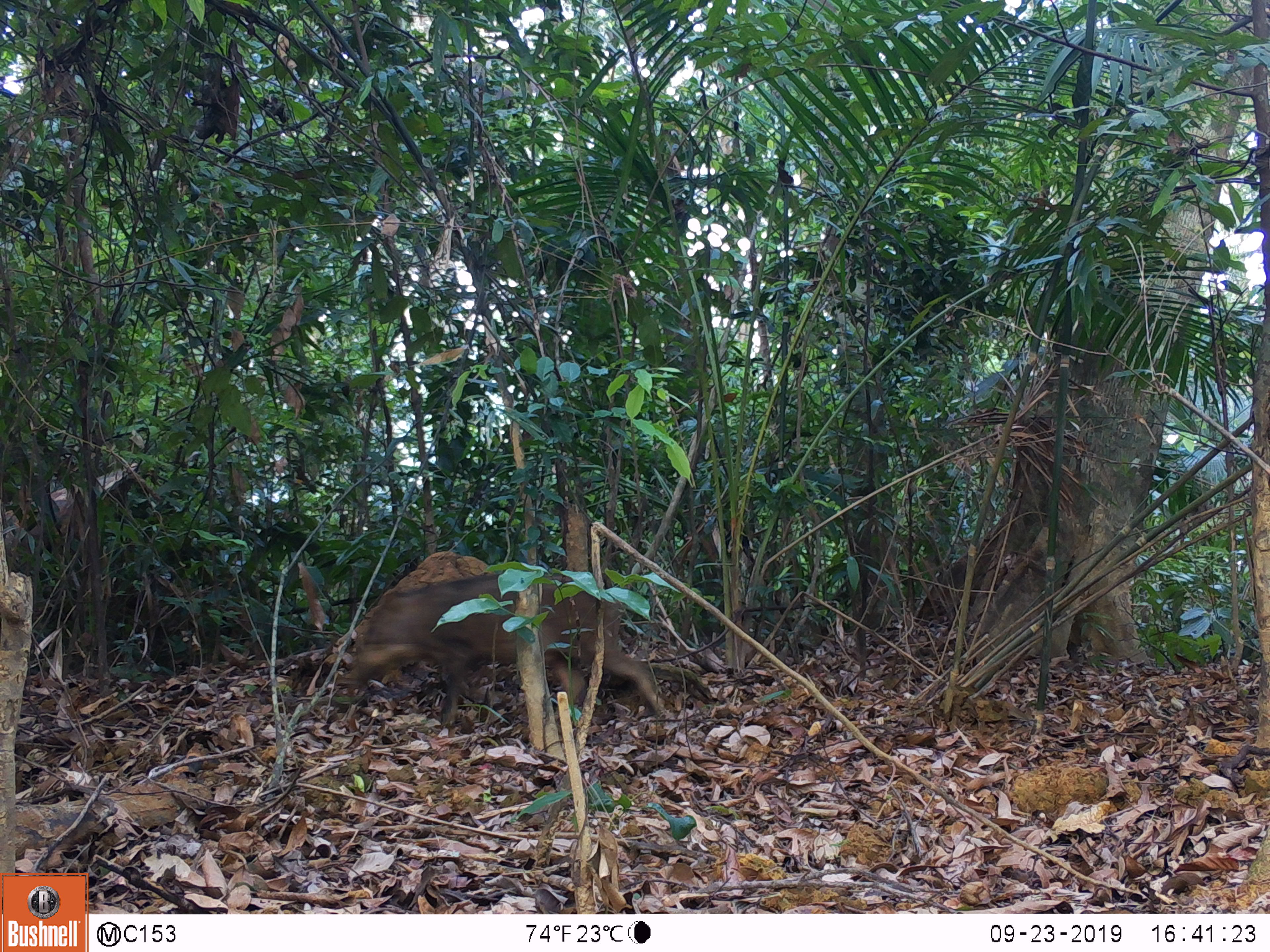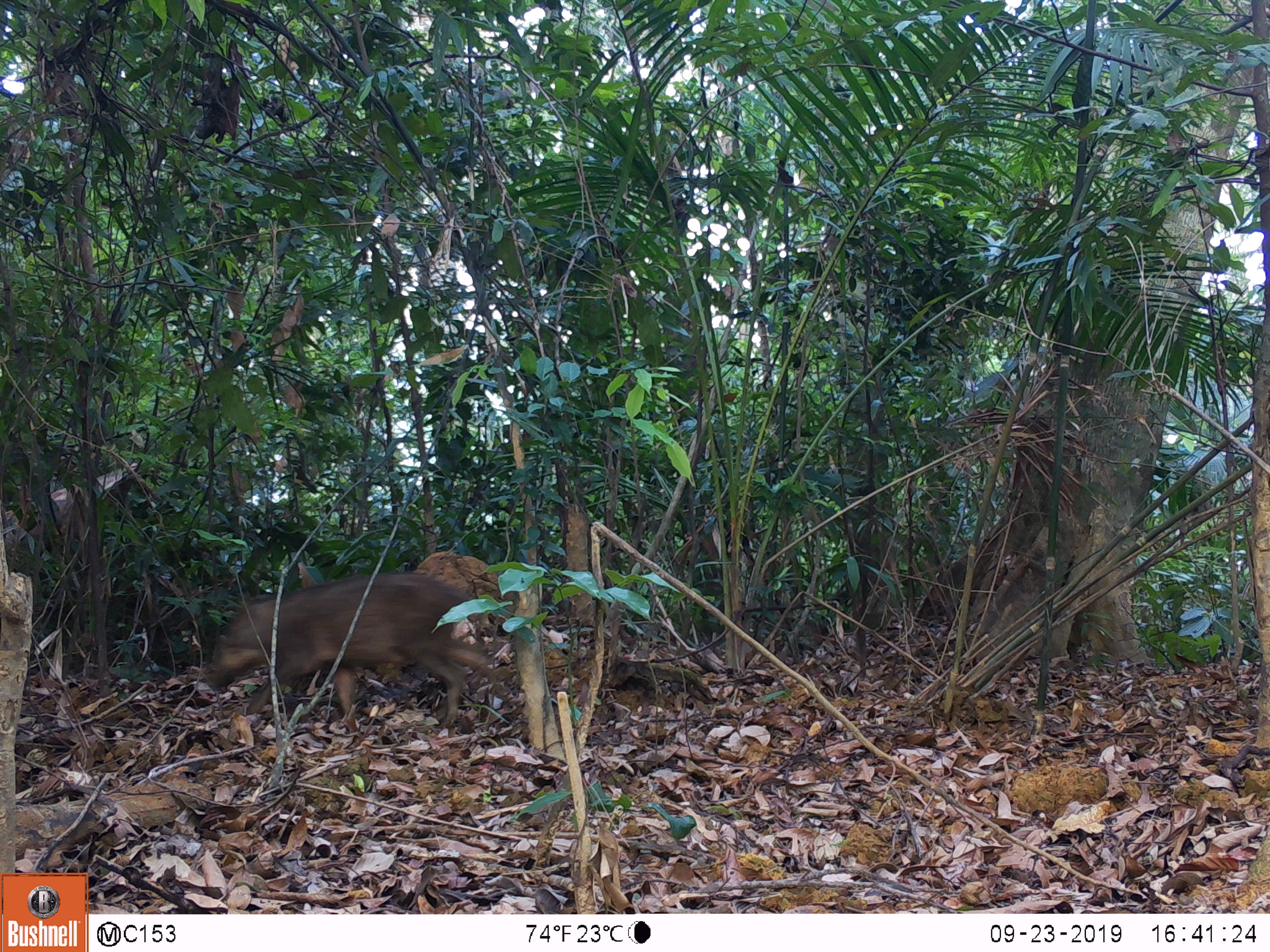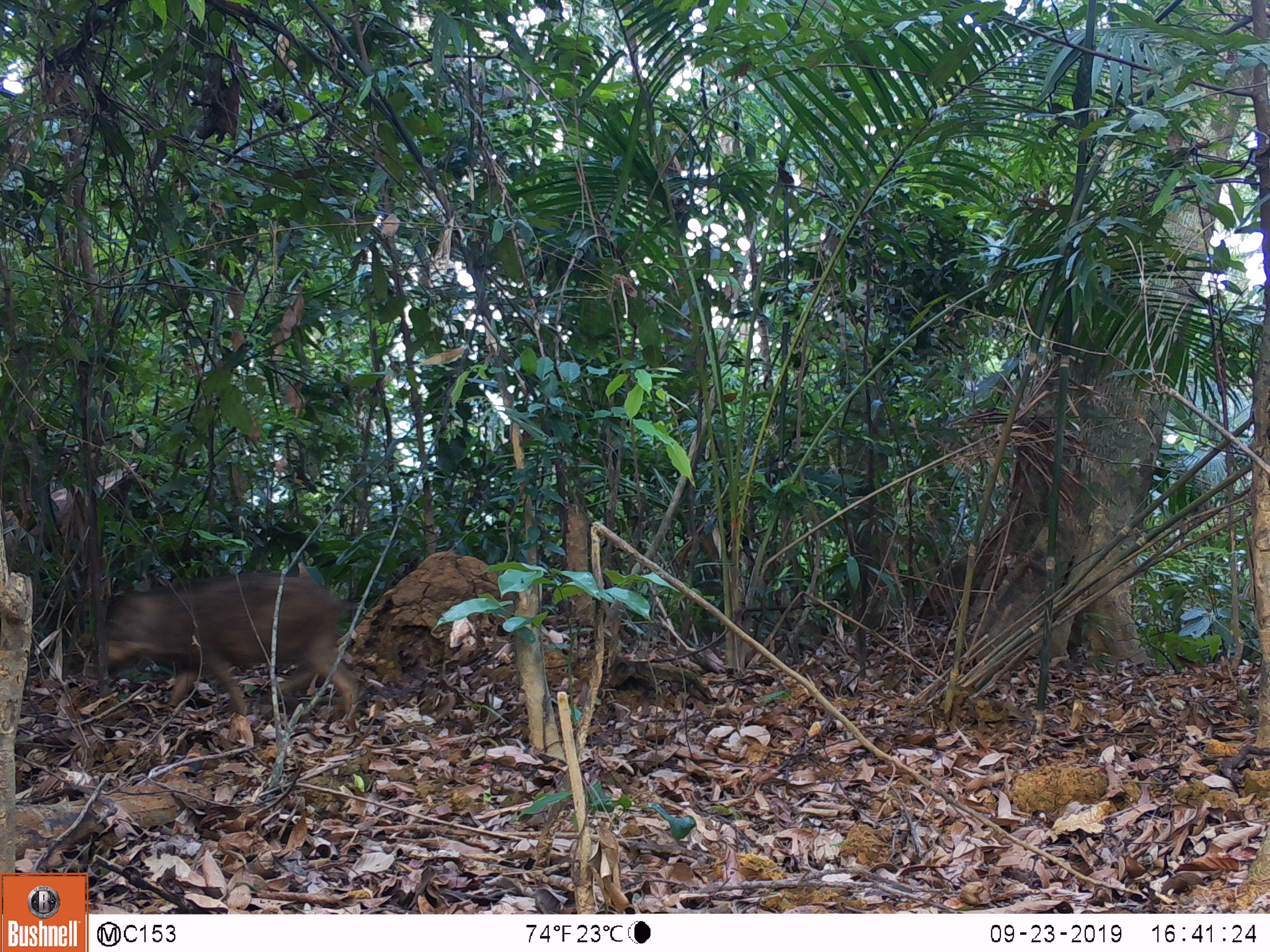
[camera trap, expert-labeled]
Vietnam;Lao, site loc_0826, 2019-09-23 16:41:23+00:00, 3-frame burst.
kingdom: Animalia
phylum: Chordata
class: Mammalia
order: Artiodactyla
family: Suidae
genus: Sus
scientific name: Sus scrofa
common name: eurasian wild pig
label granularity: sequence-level